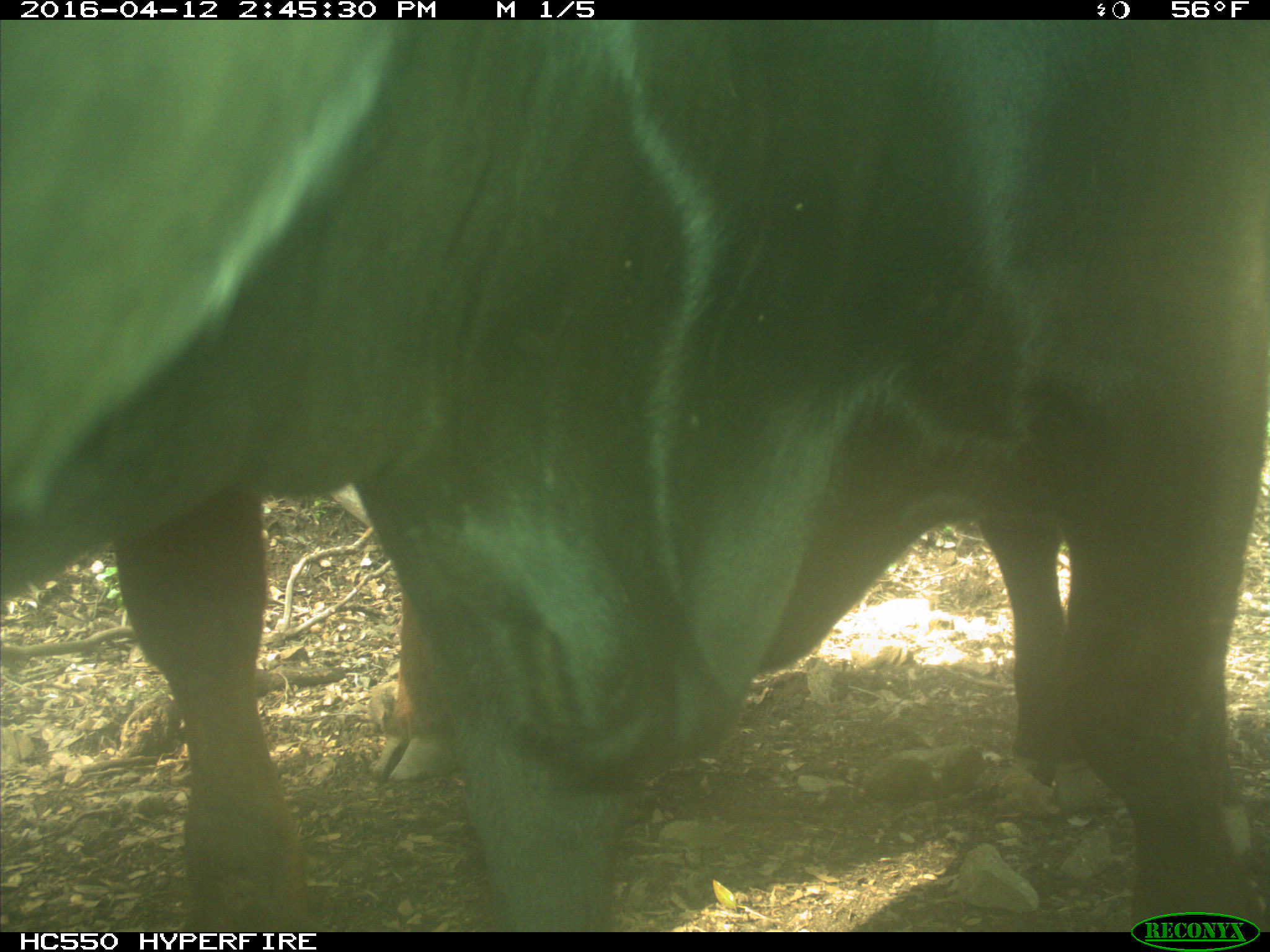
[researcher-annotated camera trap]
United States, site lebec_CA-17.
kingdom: Animalia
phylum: Chordata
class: Mammalia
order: Artiodactyla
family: Bovidae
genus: Bos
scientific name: Bos taurus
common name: domestic cow